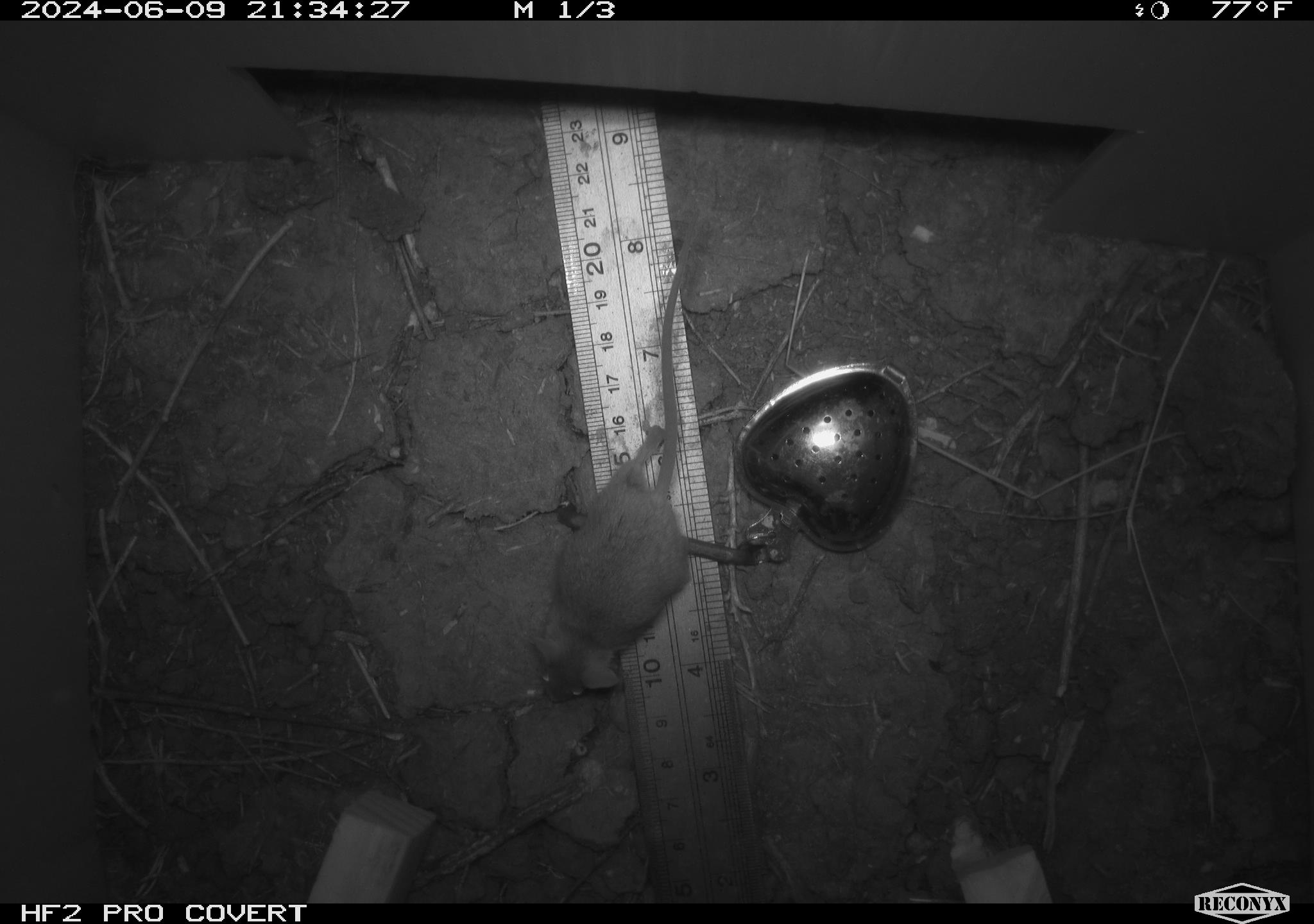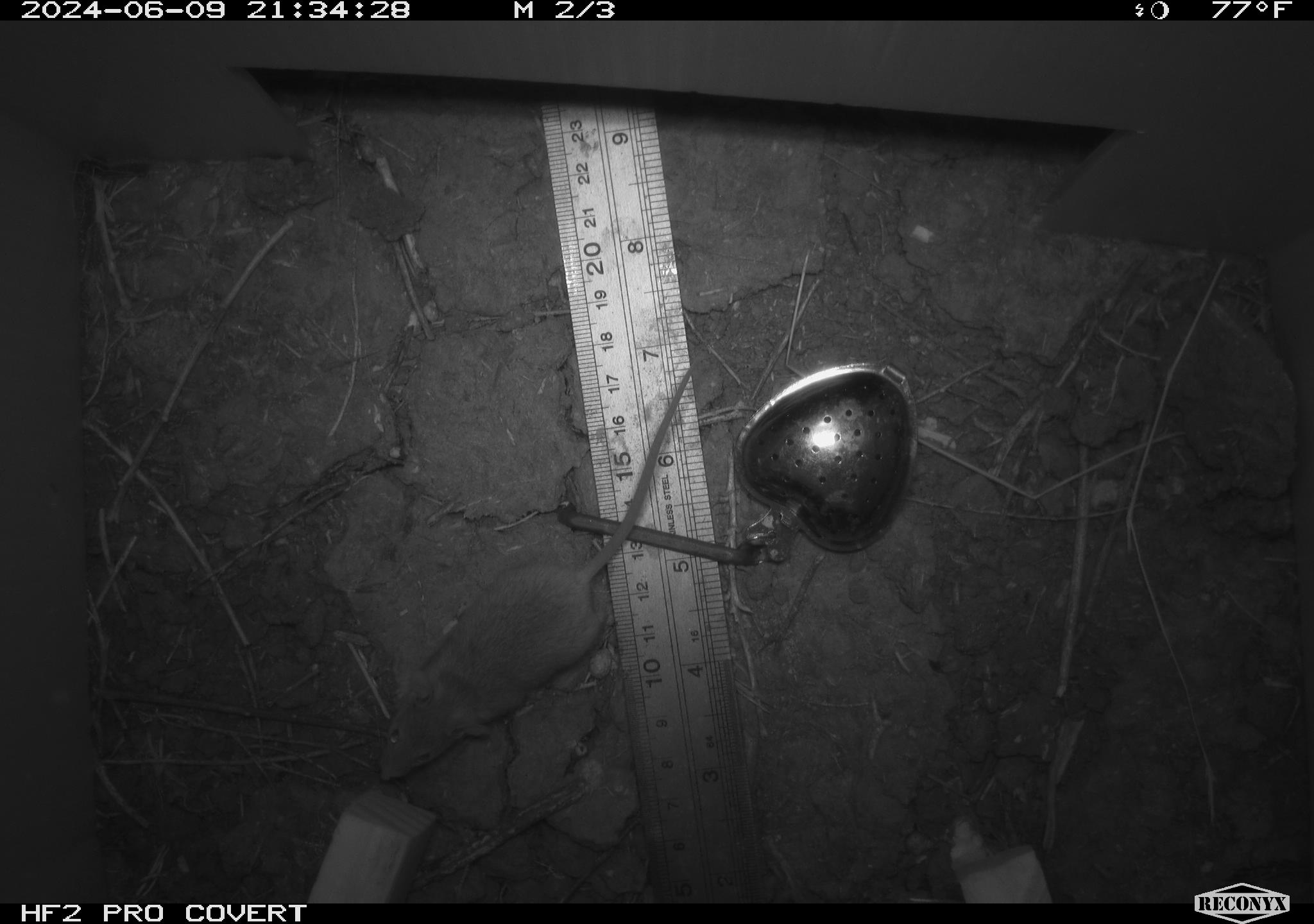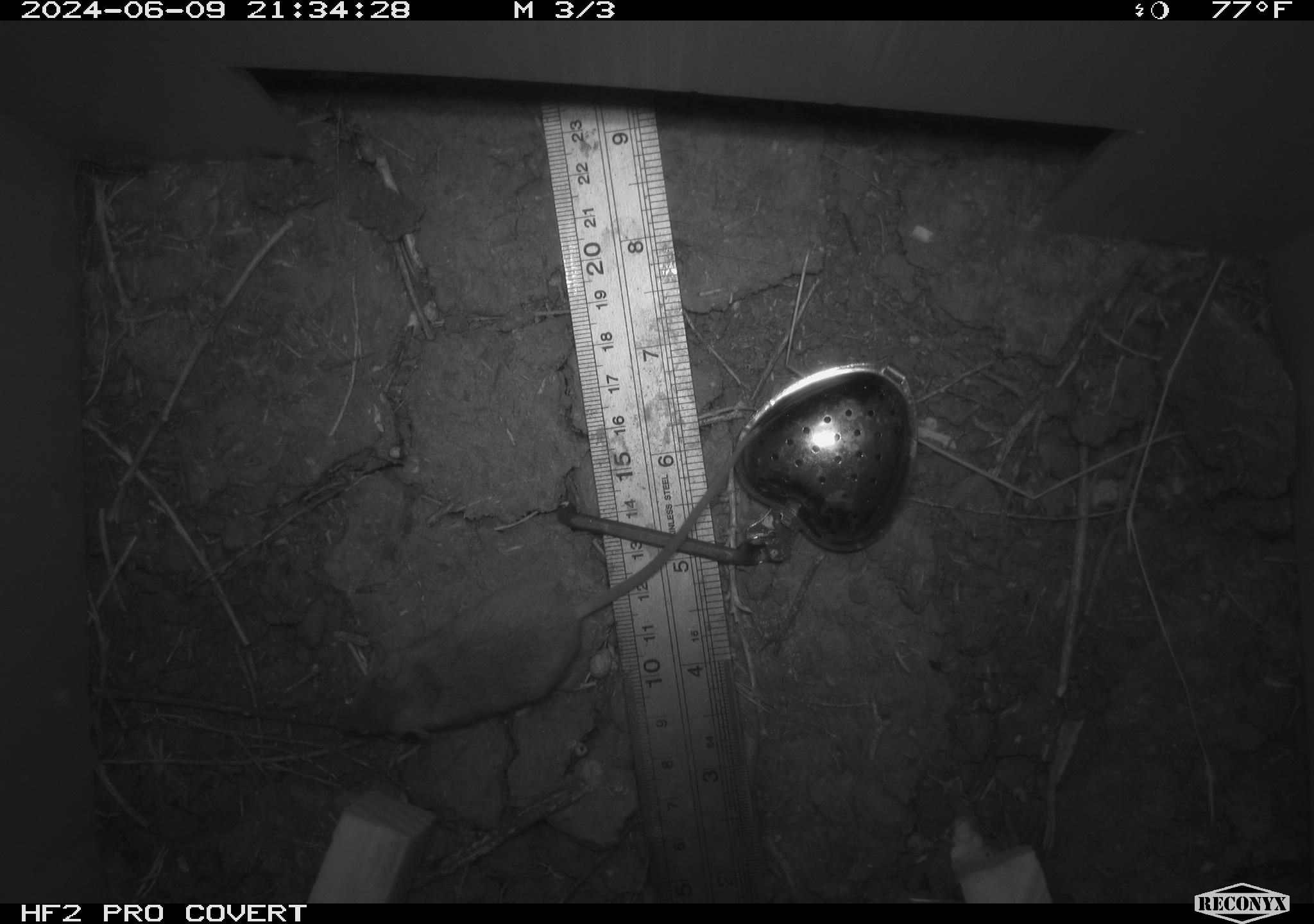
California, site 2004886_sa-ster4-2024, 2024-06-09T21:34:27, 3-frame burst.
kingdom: Animalia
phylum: Chordata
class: Mammalia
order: Rodentia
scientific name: Rodentia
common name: mouse species